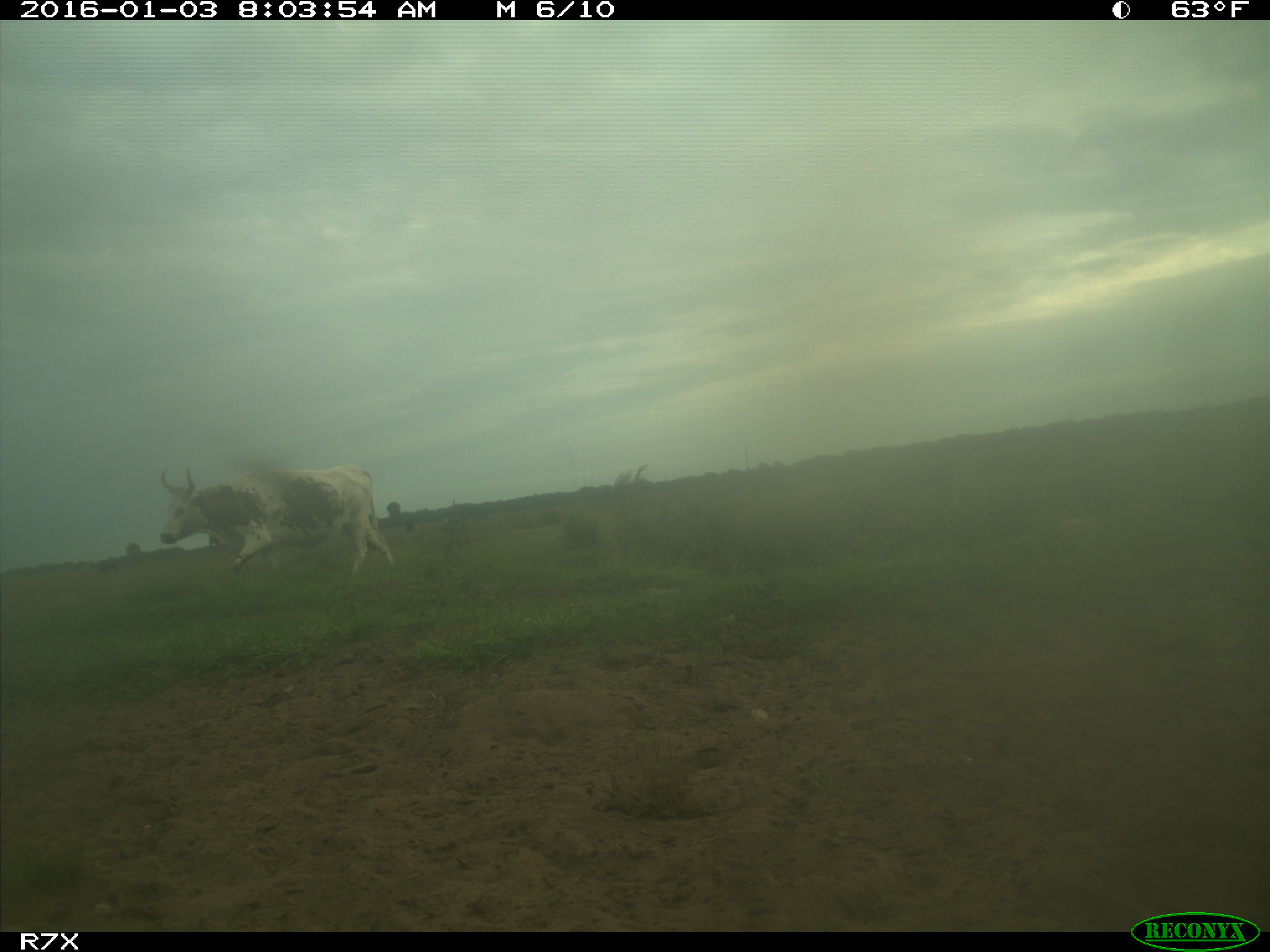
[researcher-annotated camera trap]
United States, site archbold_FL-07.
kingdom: Animalia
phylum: Chordata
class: Mammalia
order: Artiodactyla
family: Bovidae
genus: Bos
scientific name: Bos taurus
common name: domestic cow